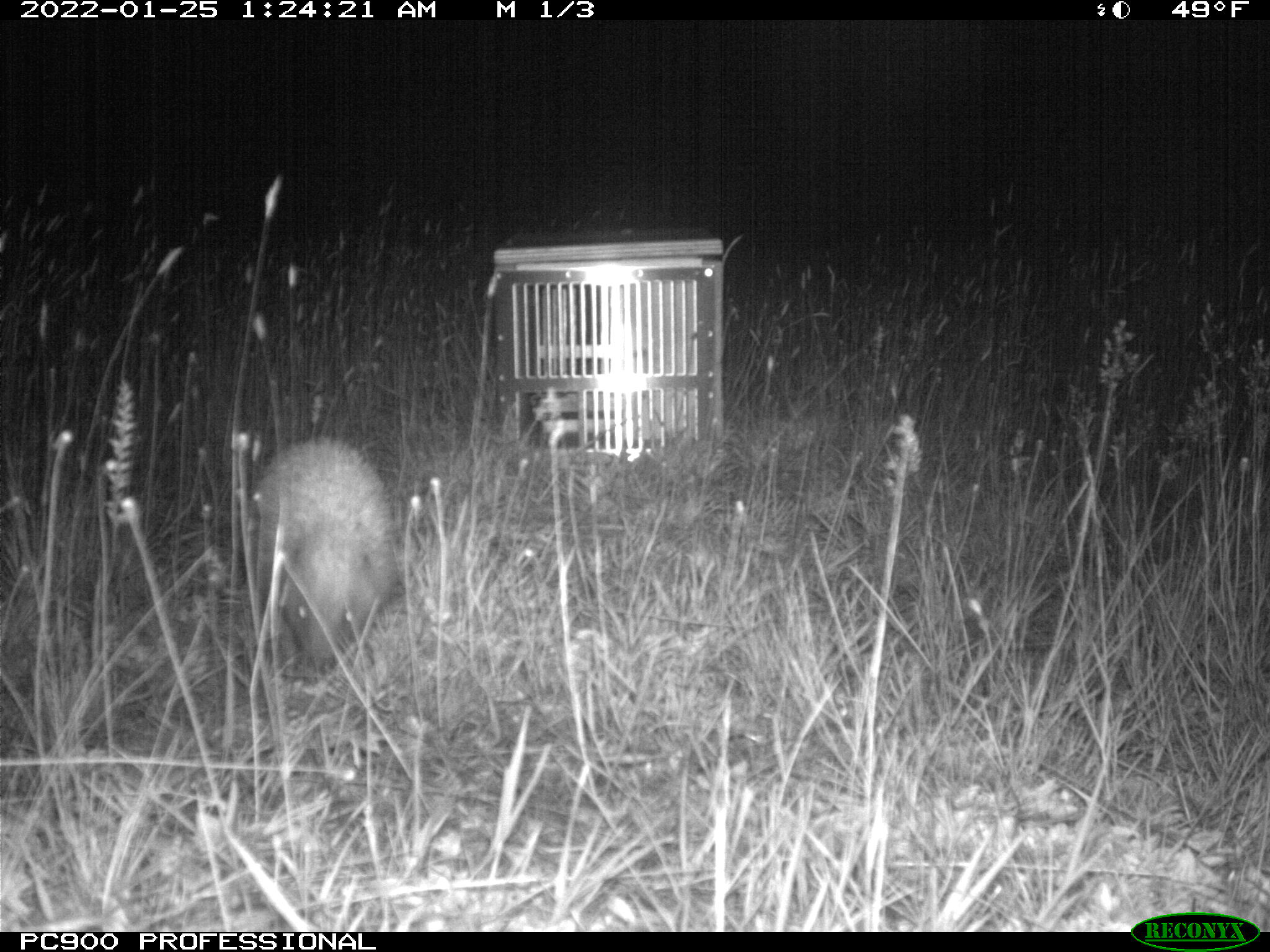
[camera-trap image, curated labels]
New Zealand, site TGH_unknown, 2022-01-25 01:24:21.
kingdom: Animalia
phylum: Chordata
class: Mammalia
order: Eulipotyphla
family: Erinaceidae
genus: Erinaceus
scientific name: Erinaceus europaeus europaeus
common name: european hedgehog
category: hedgehog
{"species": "hedgehog (european hedgehog) (Erinaceus europaeus europaeus)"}